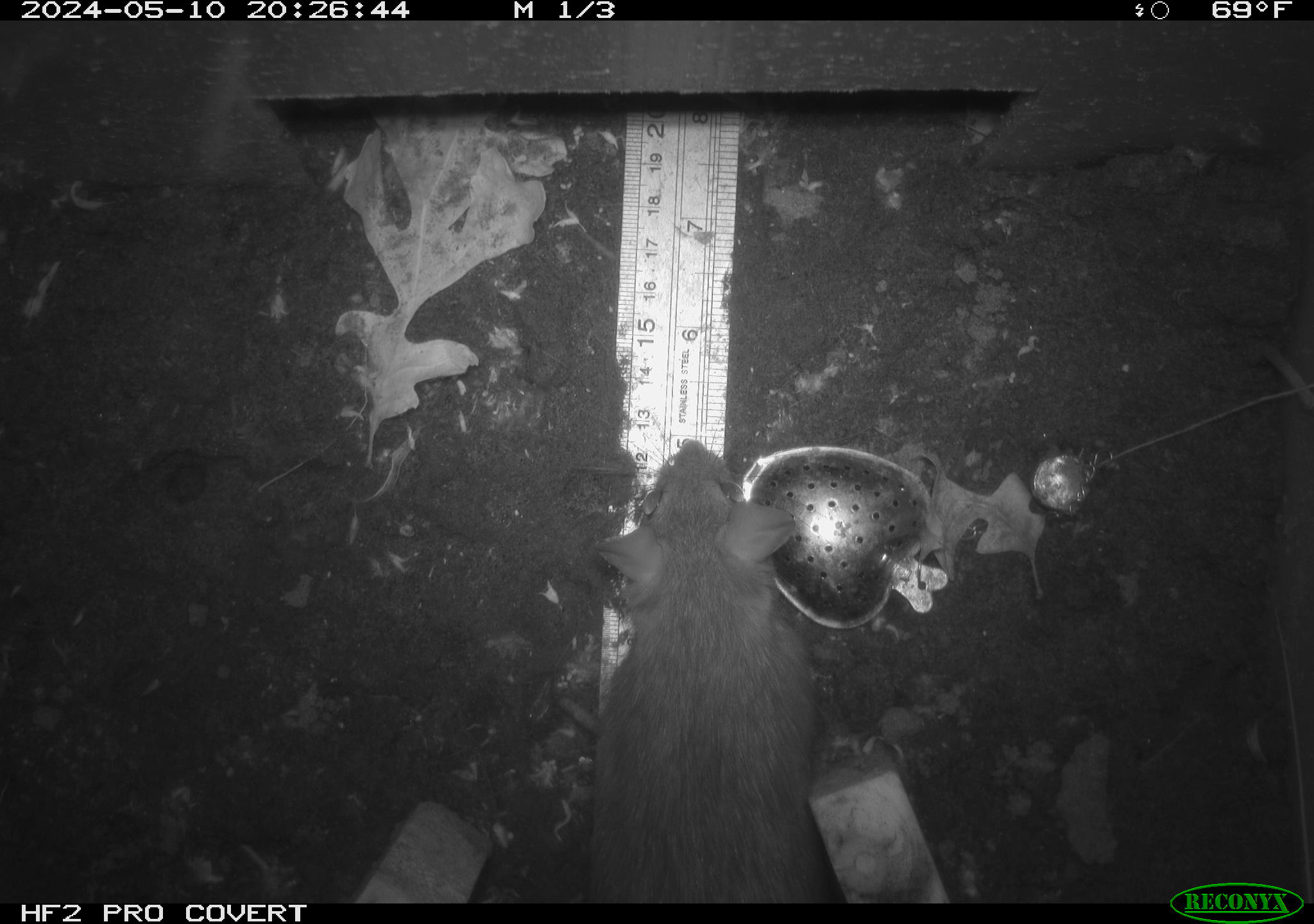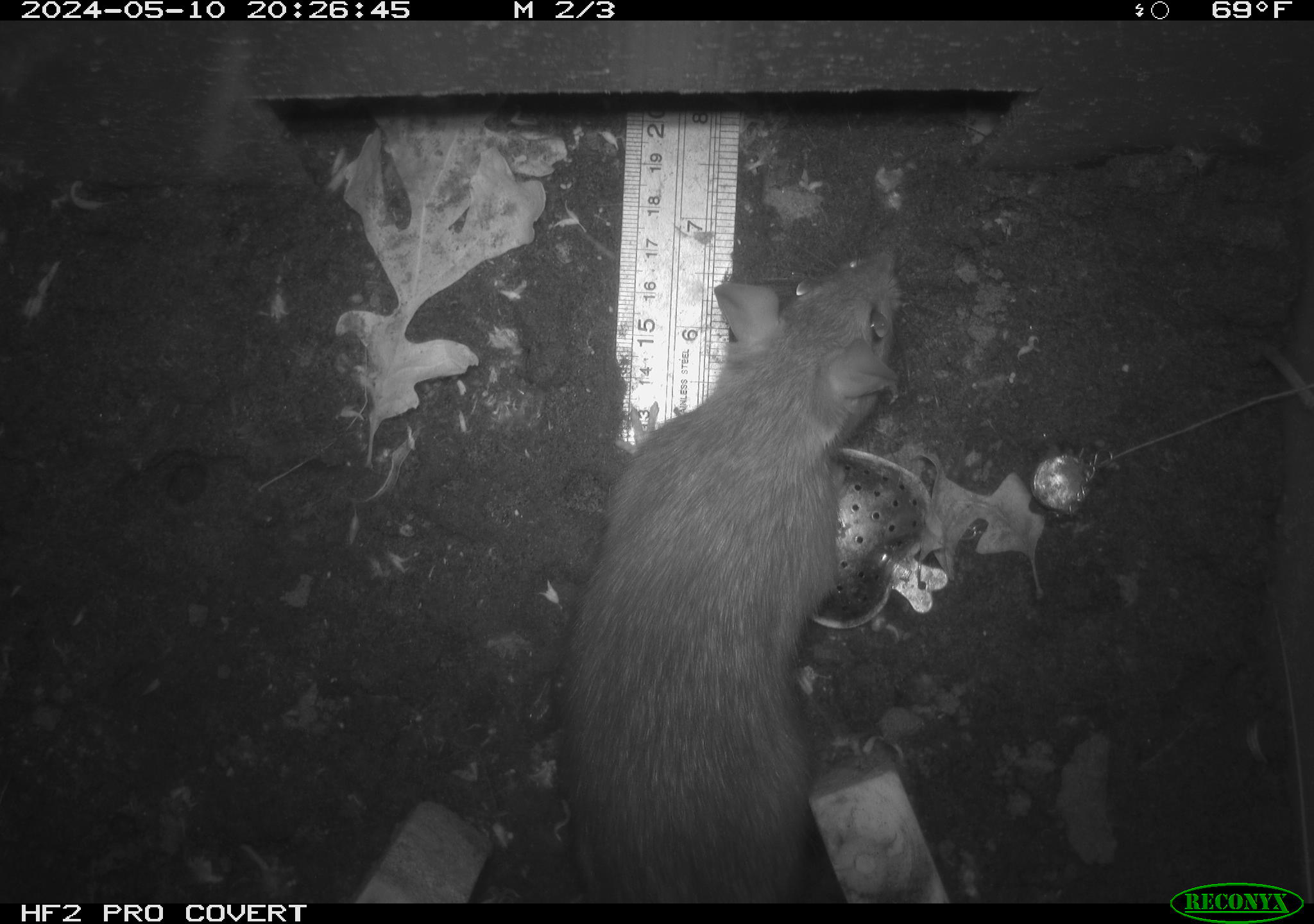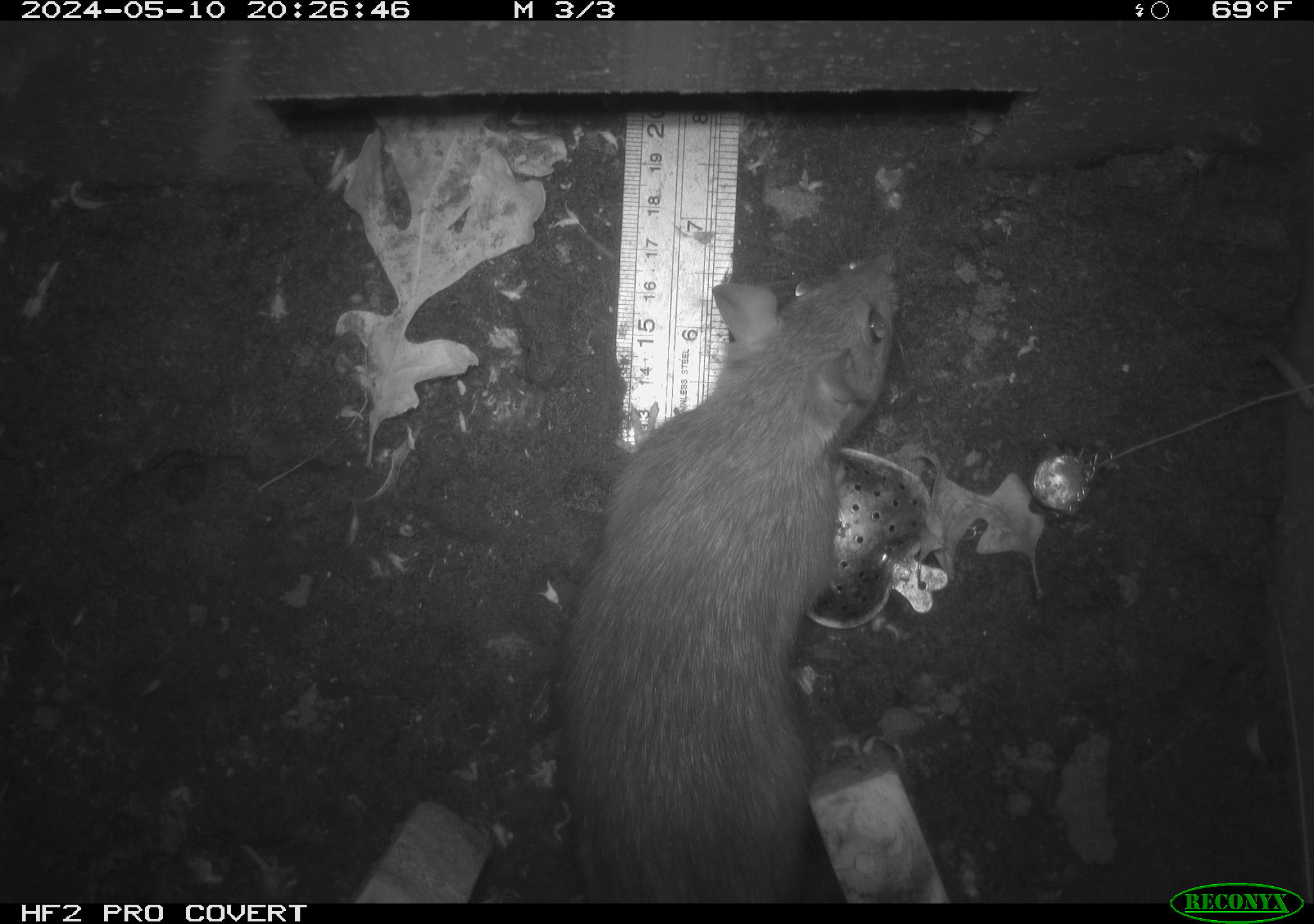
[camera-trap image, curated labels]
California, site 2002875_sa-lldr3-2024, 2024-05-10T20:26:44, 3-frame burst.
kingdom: Animalia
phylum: Chordata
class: Mammalia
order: Rodentia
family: Muridae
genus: Rattus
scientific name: Rattus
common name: rat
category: rattus species